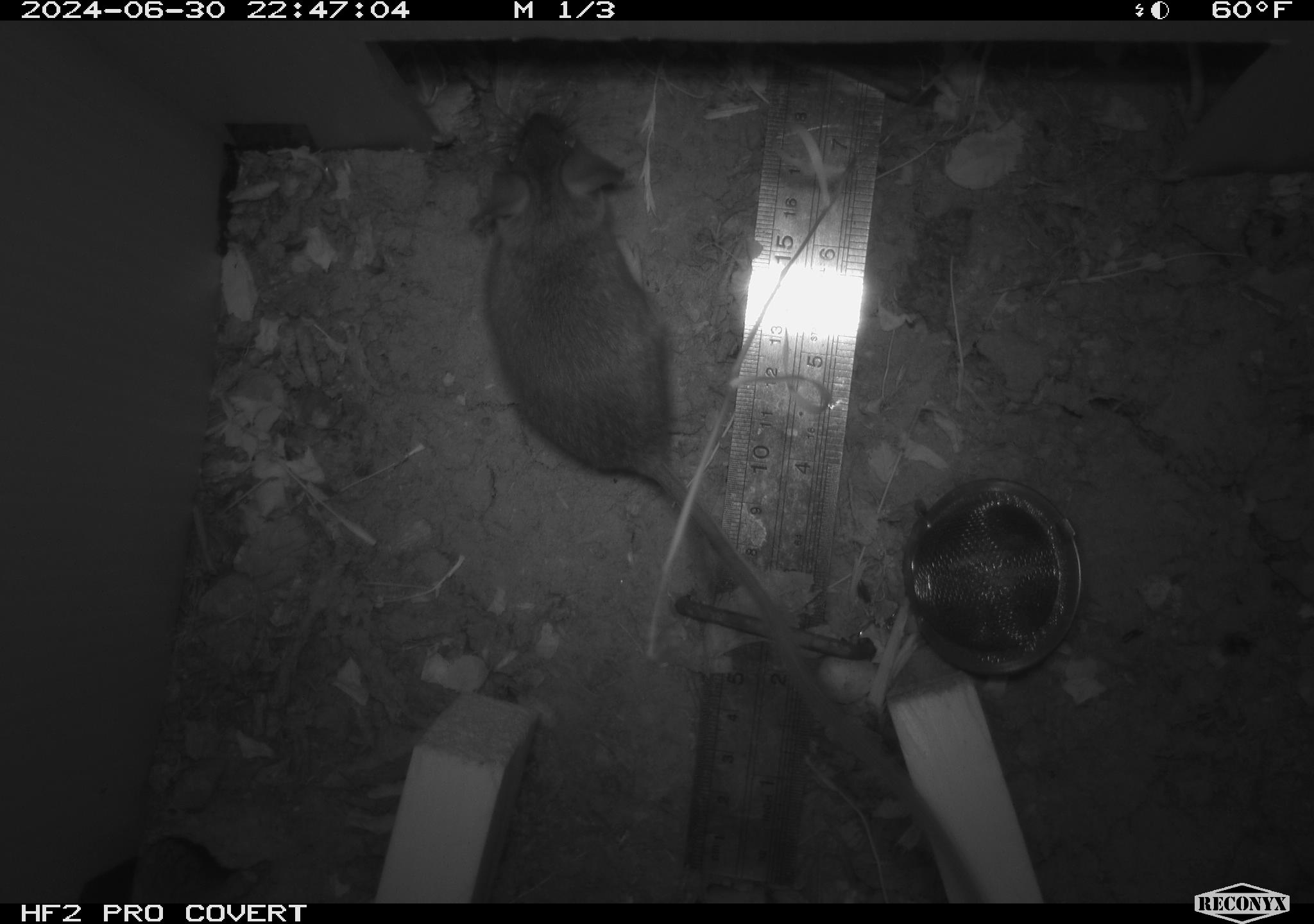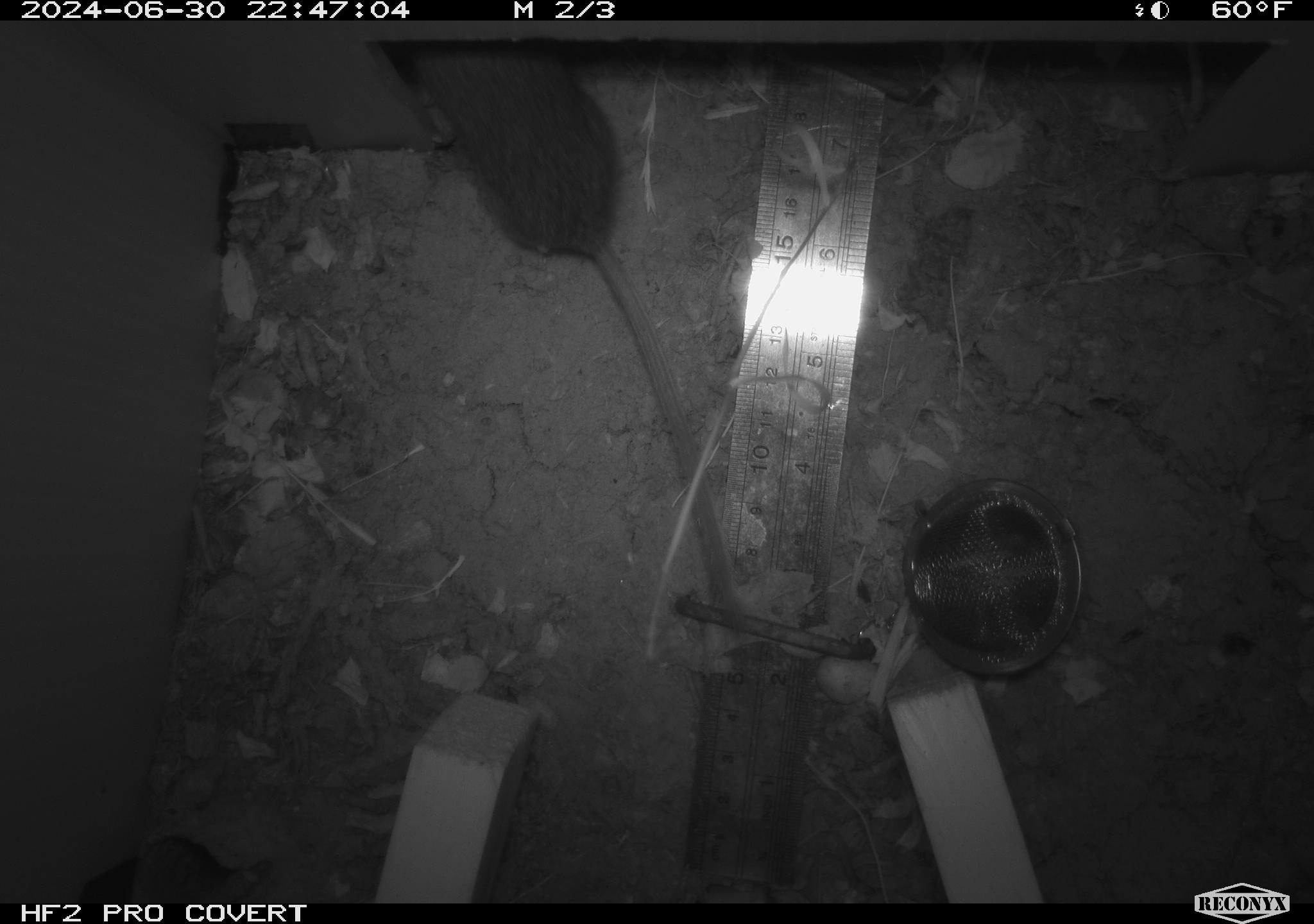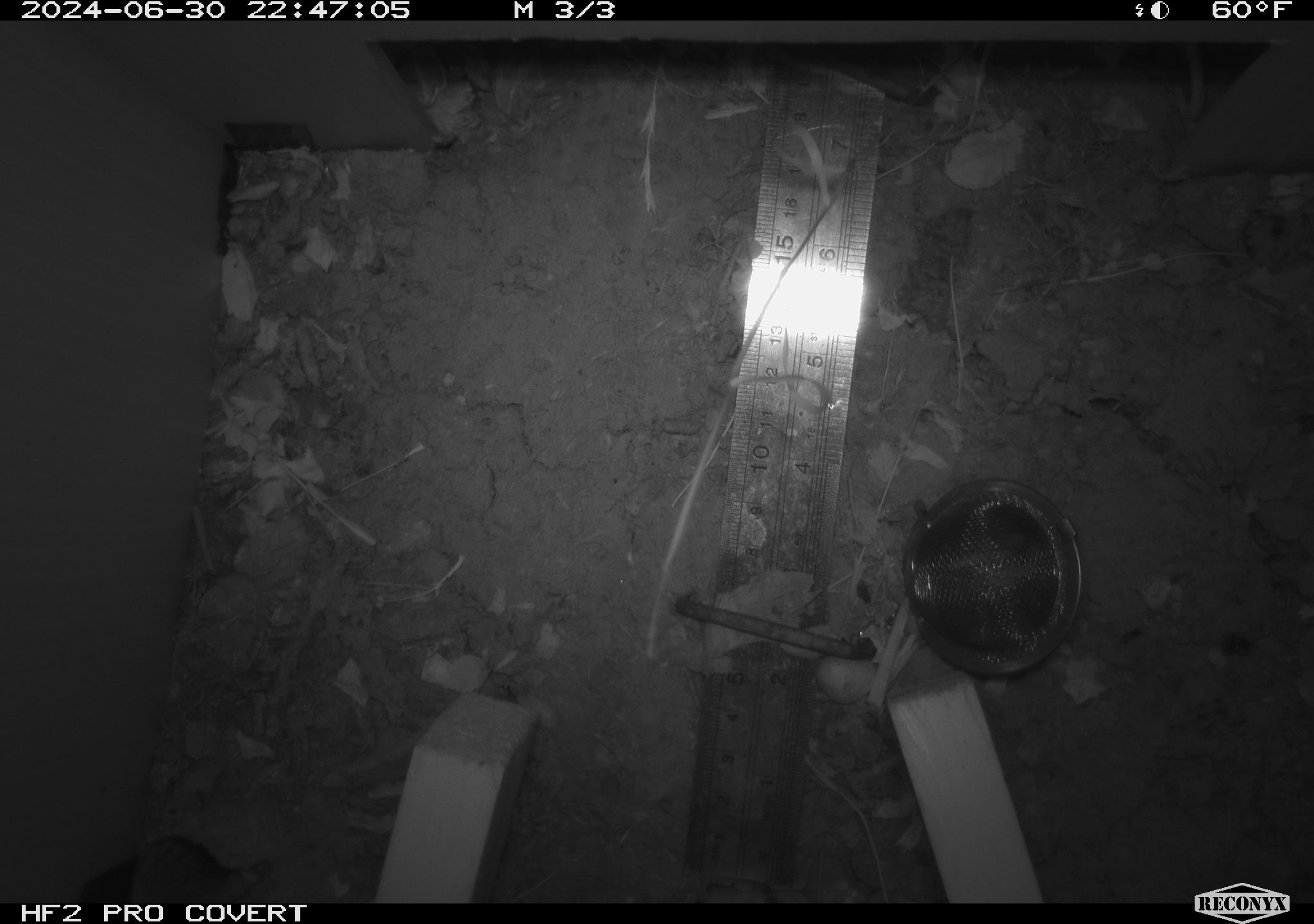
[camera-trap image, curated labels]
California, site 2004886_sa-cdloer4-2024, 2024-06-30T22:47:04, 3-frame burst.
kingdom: Animalia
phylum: Chordata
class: Mammalia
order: Rodentia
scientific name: Rodentia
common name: rodent